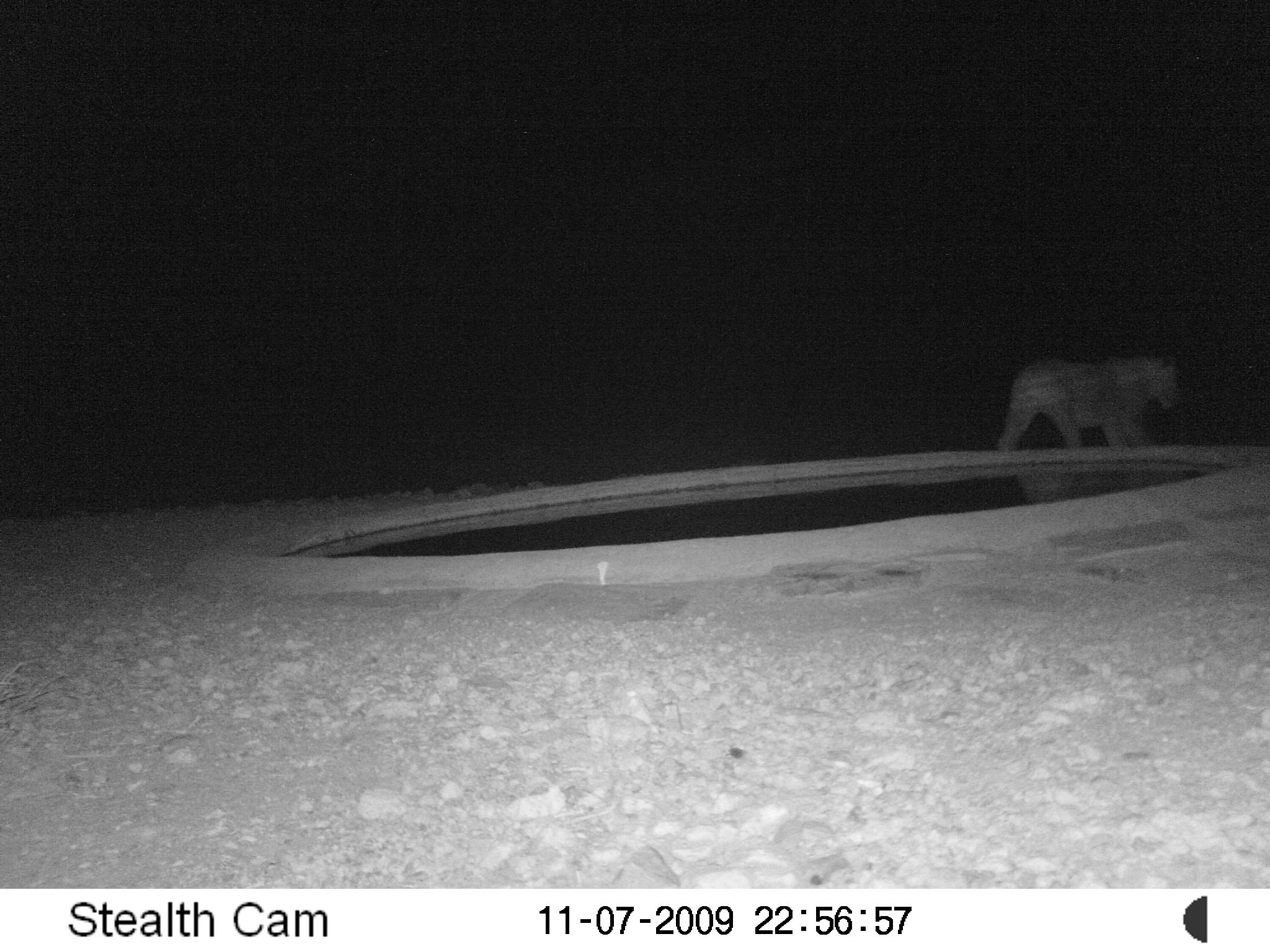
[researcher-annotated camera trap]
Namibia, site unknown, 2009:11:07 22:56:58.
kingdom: Animalia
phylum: Chordata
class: Mammalia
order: Carnivora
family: Felidae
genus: Panthera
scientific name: Panthera leo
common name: lion